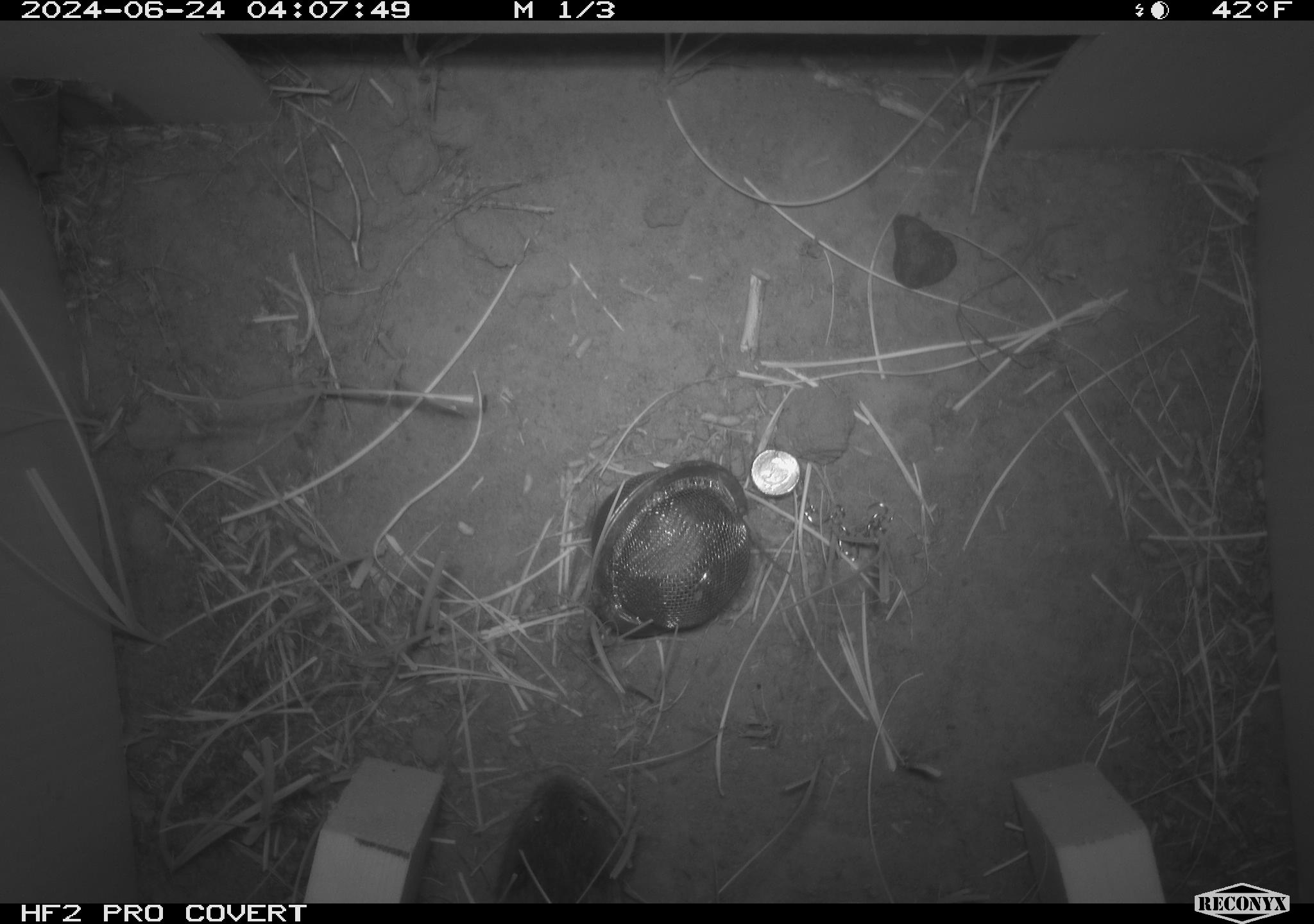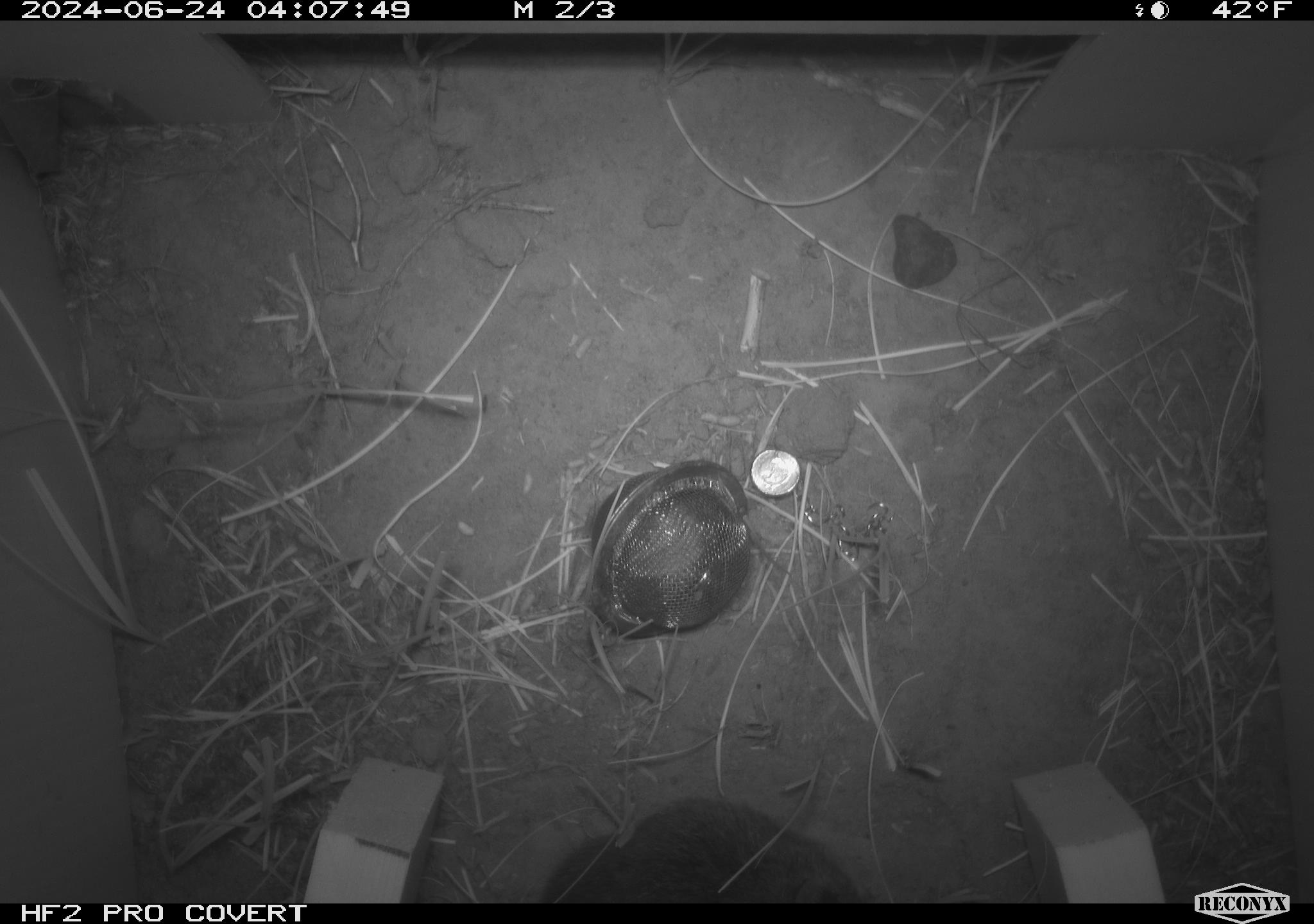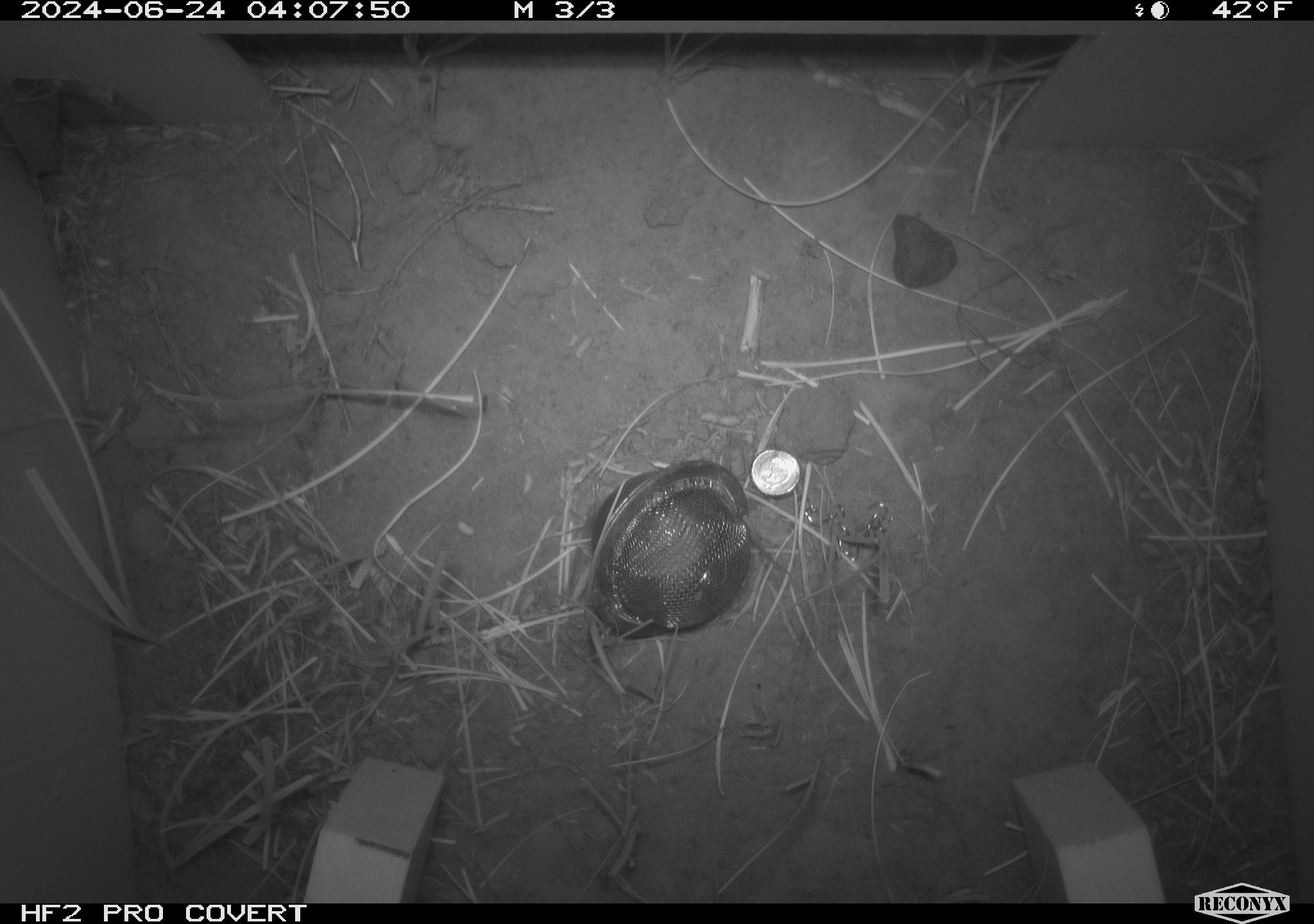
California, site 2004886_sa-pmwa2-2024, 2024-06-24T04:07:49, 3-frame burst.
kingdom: Animalia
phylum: Chordata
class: Mammalia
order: Rodentia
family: Cricetidae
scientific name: Arvicolinae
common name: voles, lemmings, and muskrats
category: arvicolinae subfamily